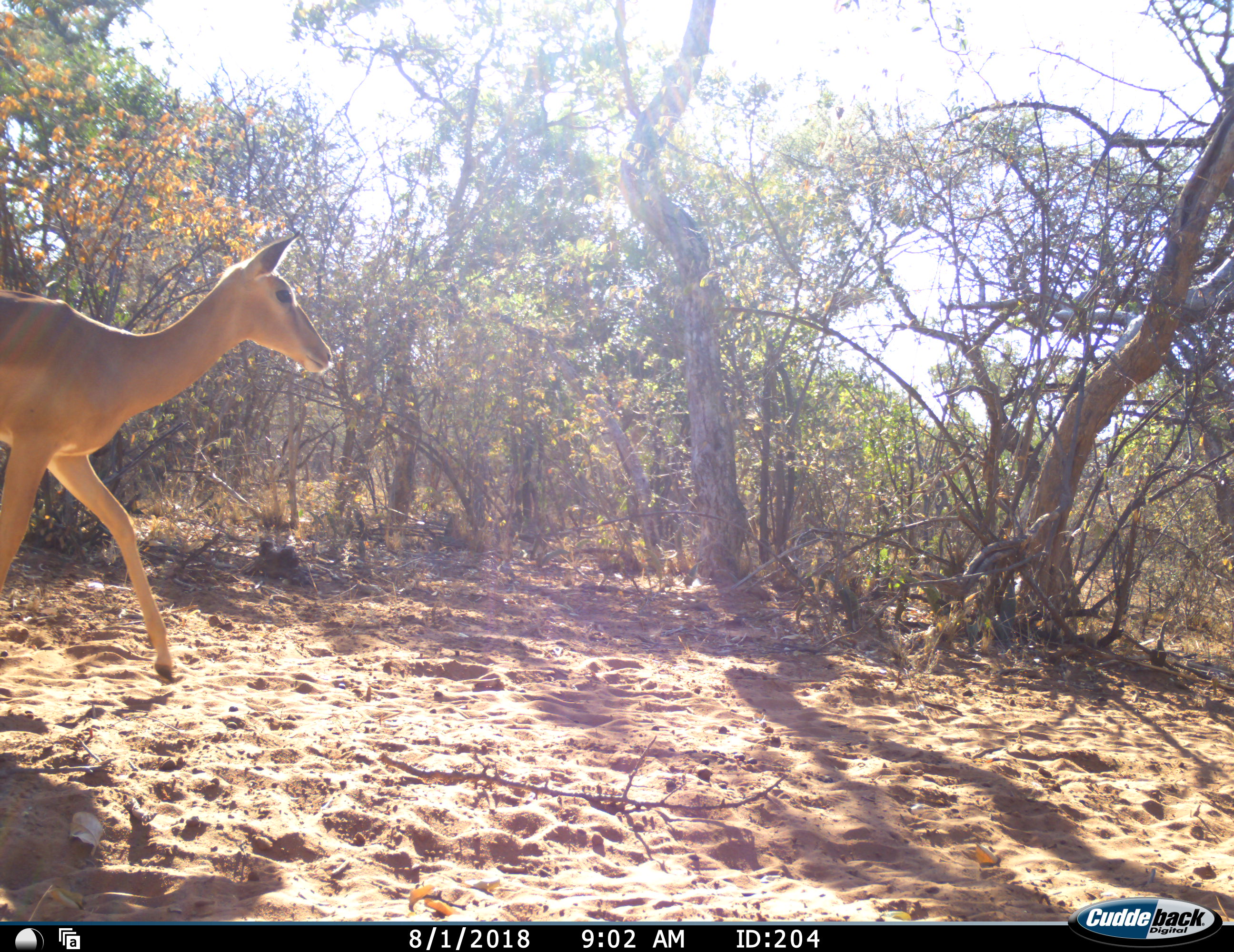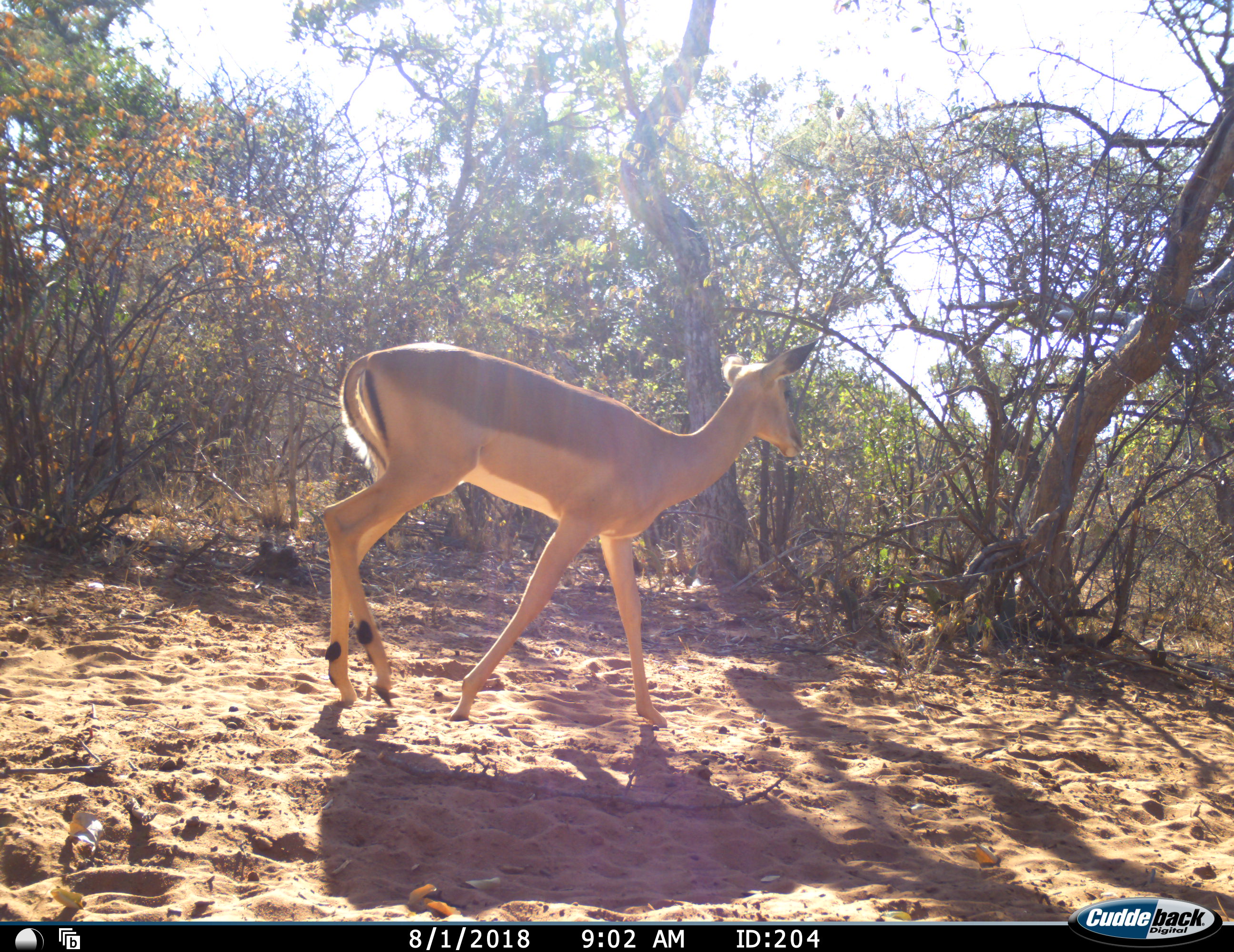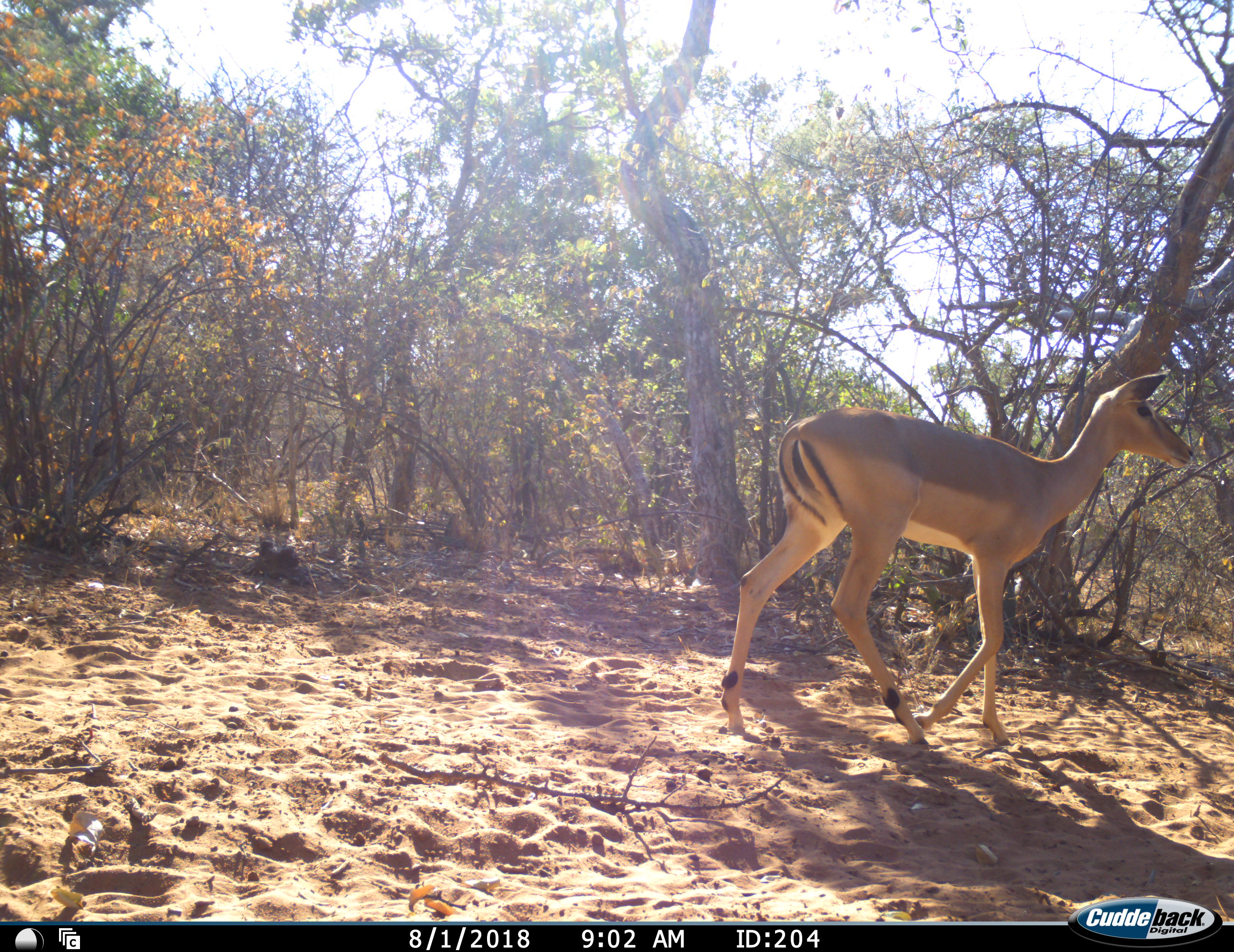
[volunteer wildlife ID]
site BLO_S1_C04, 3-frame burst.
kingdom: Animalia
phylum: Chordata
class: Mammalia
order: Artiodactyla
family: Bovidae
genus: Aepyceros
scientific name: Aepyceros melampus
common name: impala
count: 1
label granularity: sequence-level